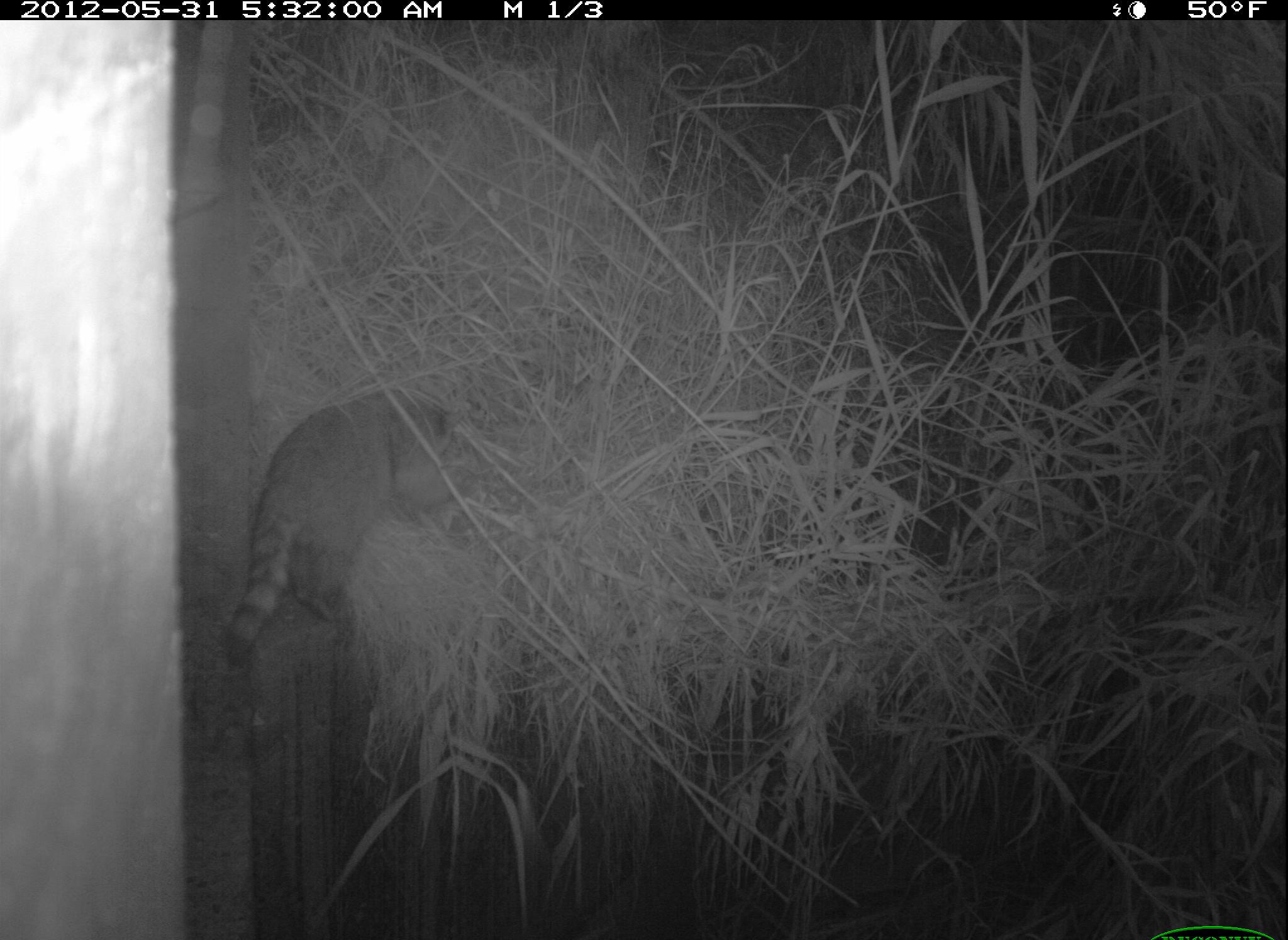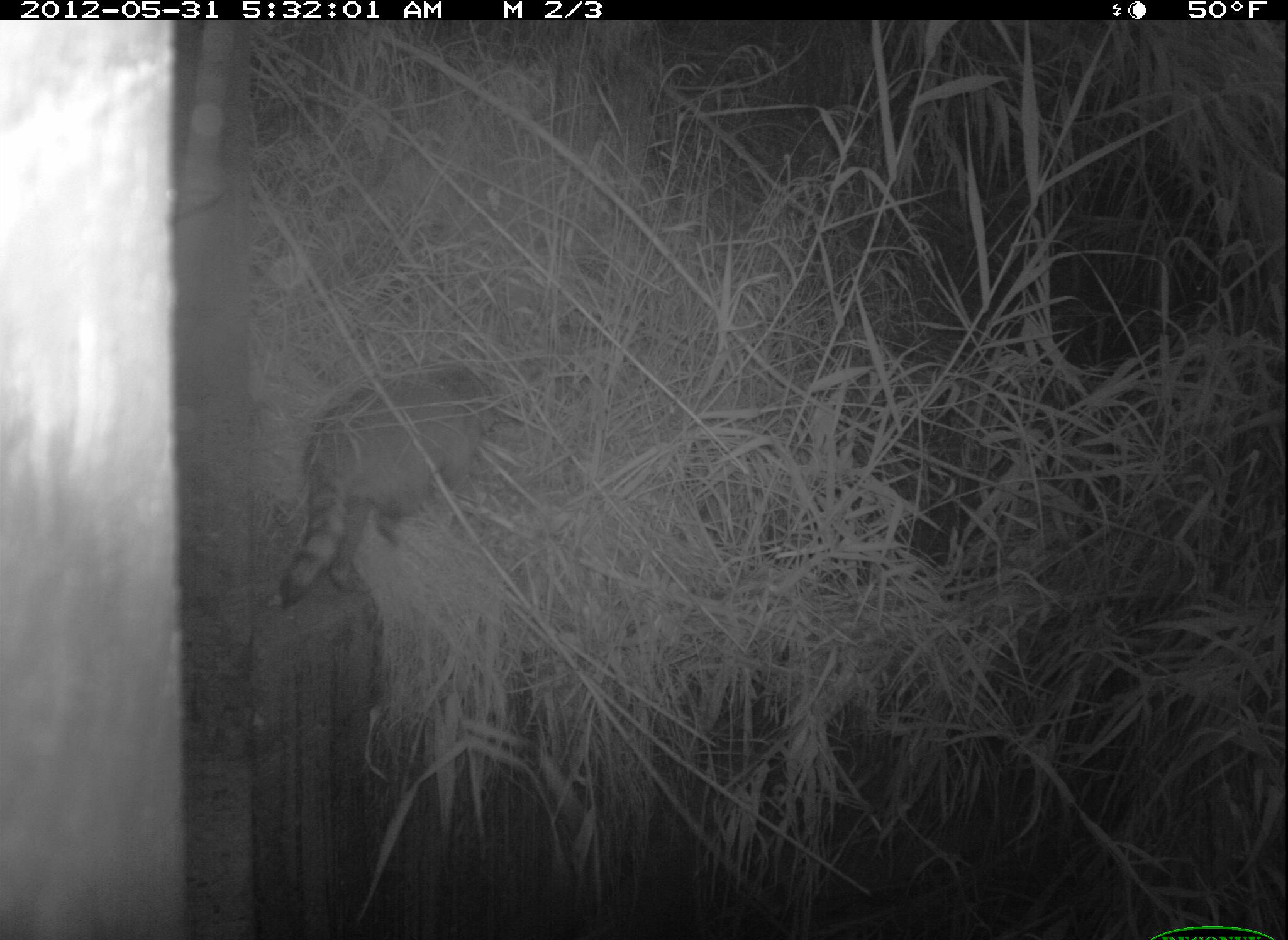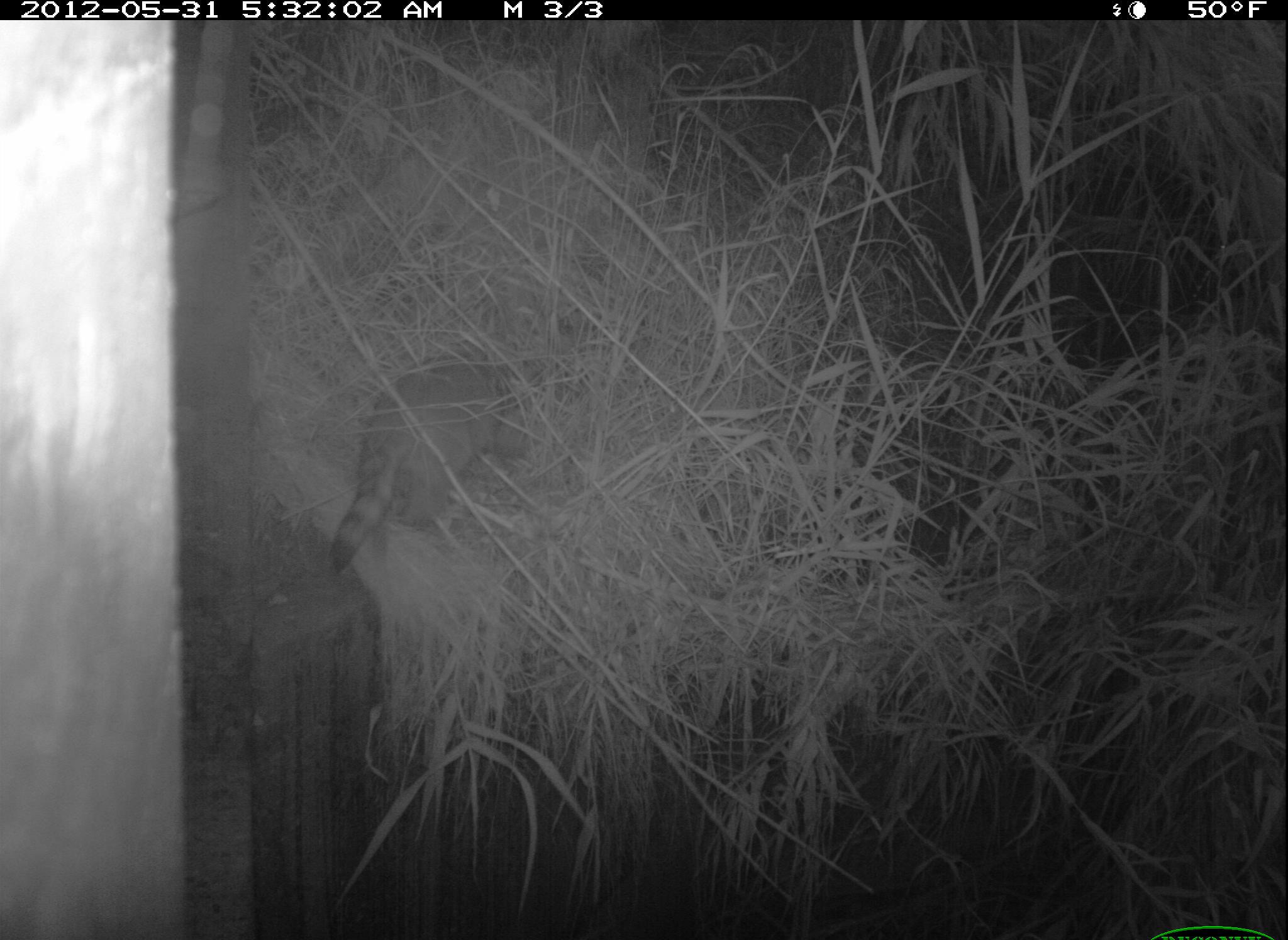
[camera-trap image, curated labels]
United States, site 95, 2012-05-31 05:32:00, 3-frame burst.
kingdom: Animalia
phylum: Chordata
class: Mammalia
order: Carnivora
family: Procyonidae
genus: Procyon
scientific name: Procyon lotor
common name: raccoon